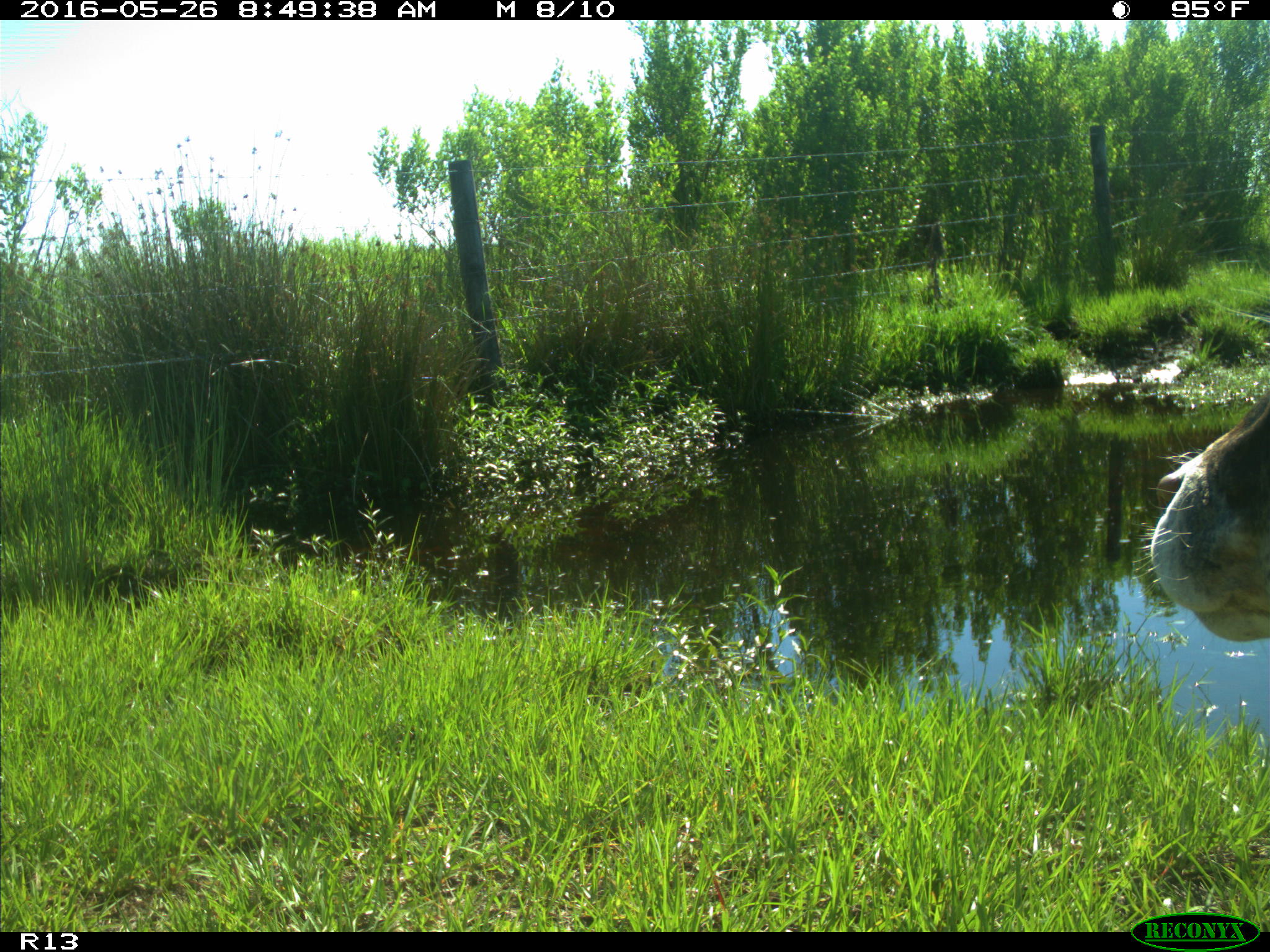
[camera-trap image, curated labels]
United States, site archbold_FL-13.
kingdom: Animalia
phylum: Chordata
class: Mammalia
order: Artiodactyla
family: Bovidae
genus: Bos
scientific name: Bos taurus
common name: domestic cow